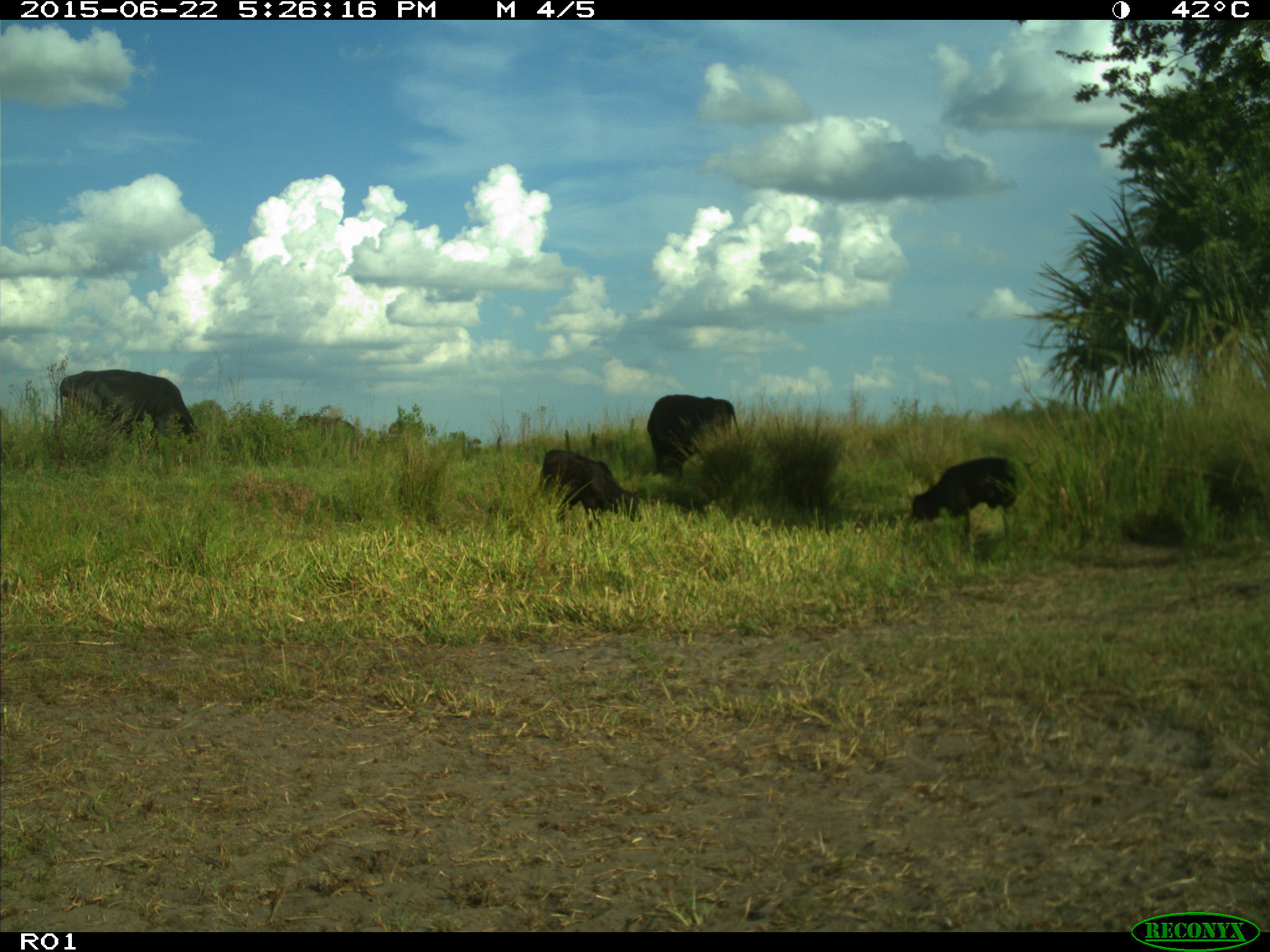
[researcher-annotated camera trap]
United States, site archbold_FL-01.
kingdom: Animalia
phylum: Chordata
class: Mammalia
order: Artiodactyla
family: Bovidae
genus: Bos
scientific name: Bos taurus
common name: domestic cow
Bos taurus (domestic cow).